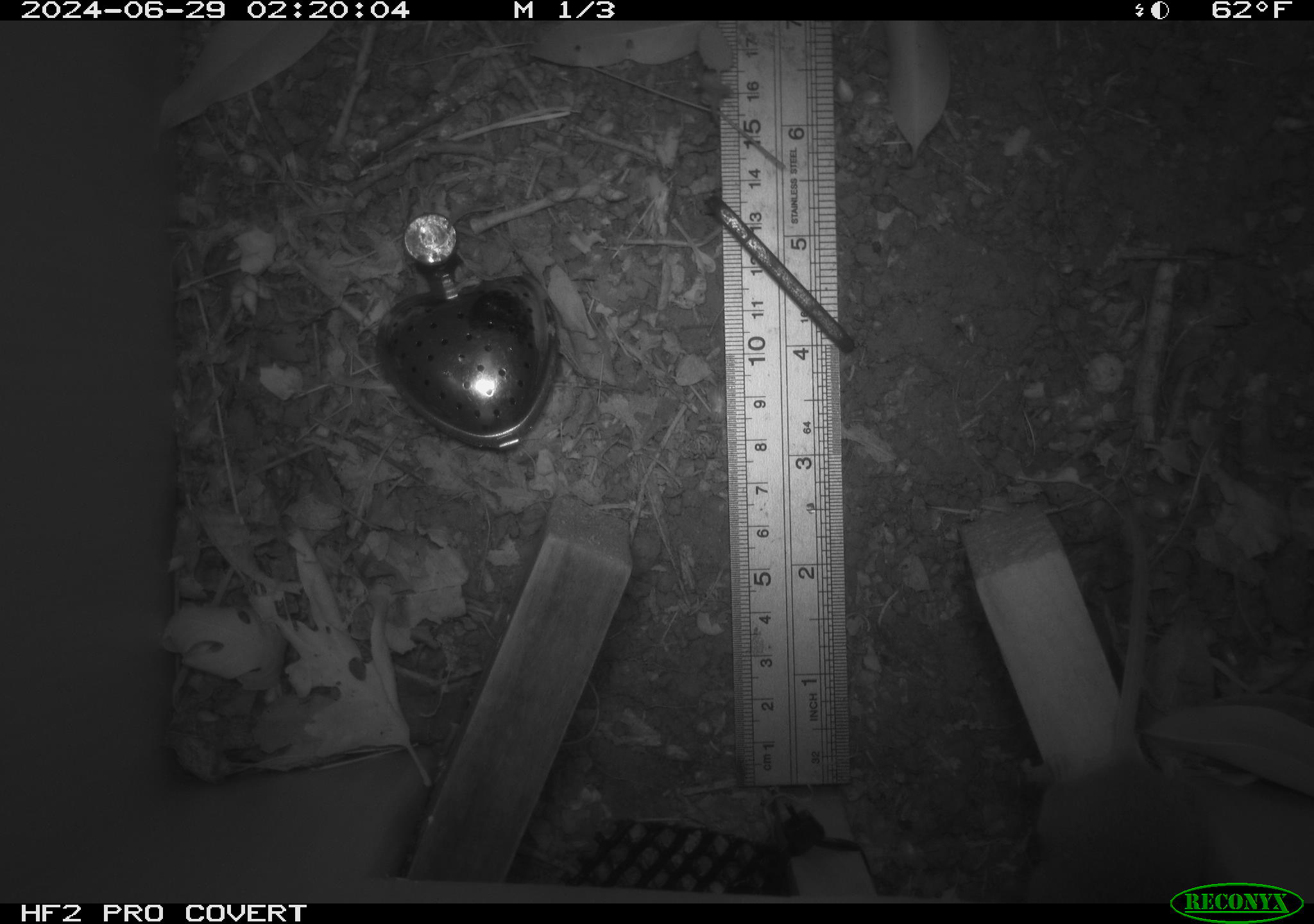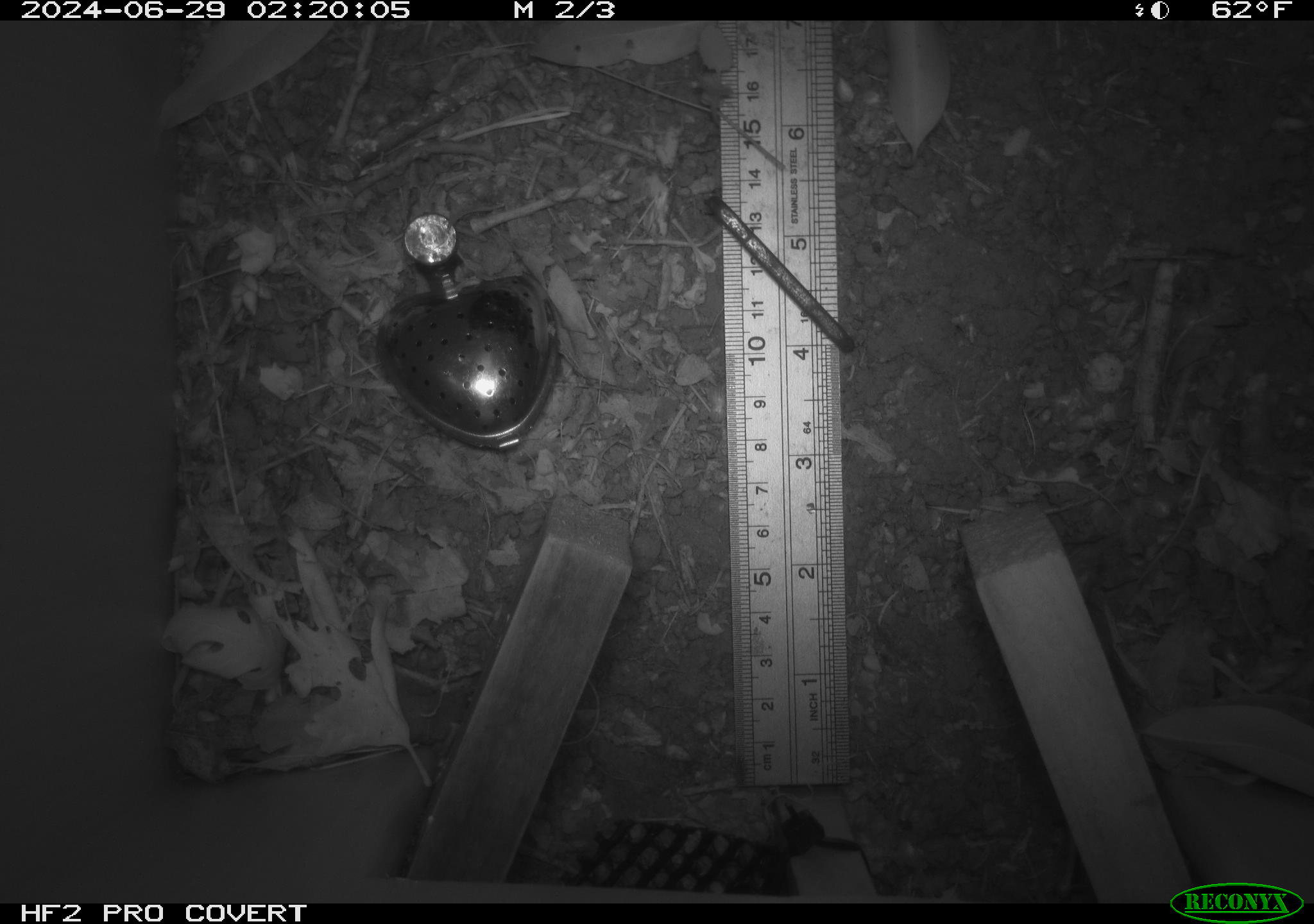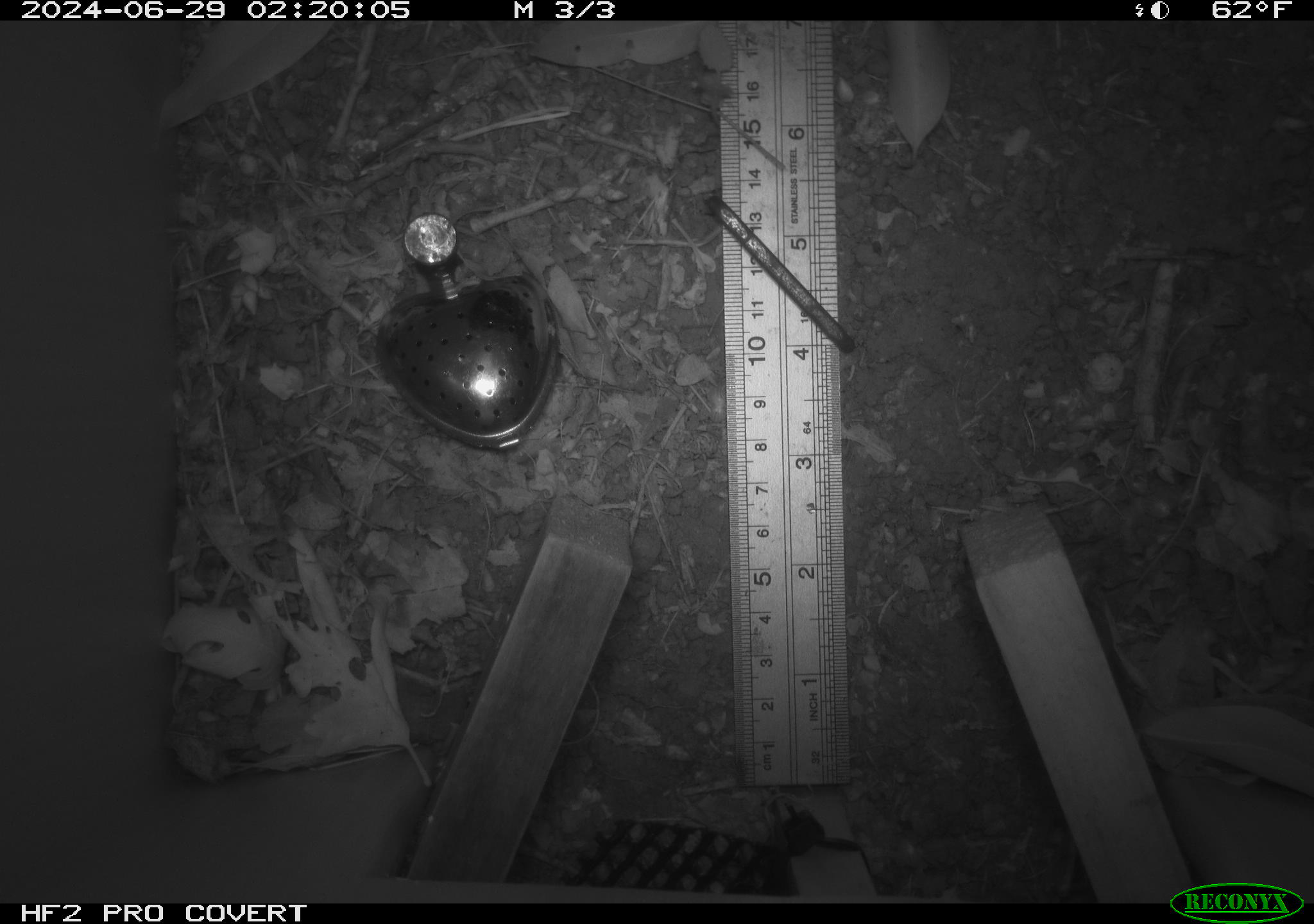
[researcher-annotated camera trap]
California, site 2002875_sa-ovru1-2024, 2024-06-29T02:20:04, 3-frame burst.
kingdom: Animalia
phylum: Chordata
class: Mammalia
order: Rodentia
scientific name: Rodentia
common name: rodent